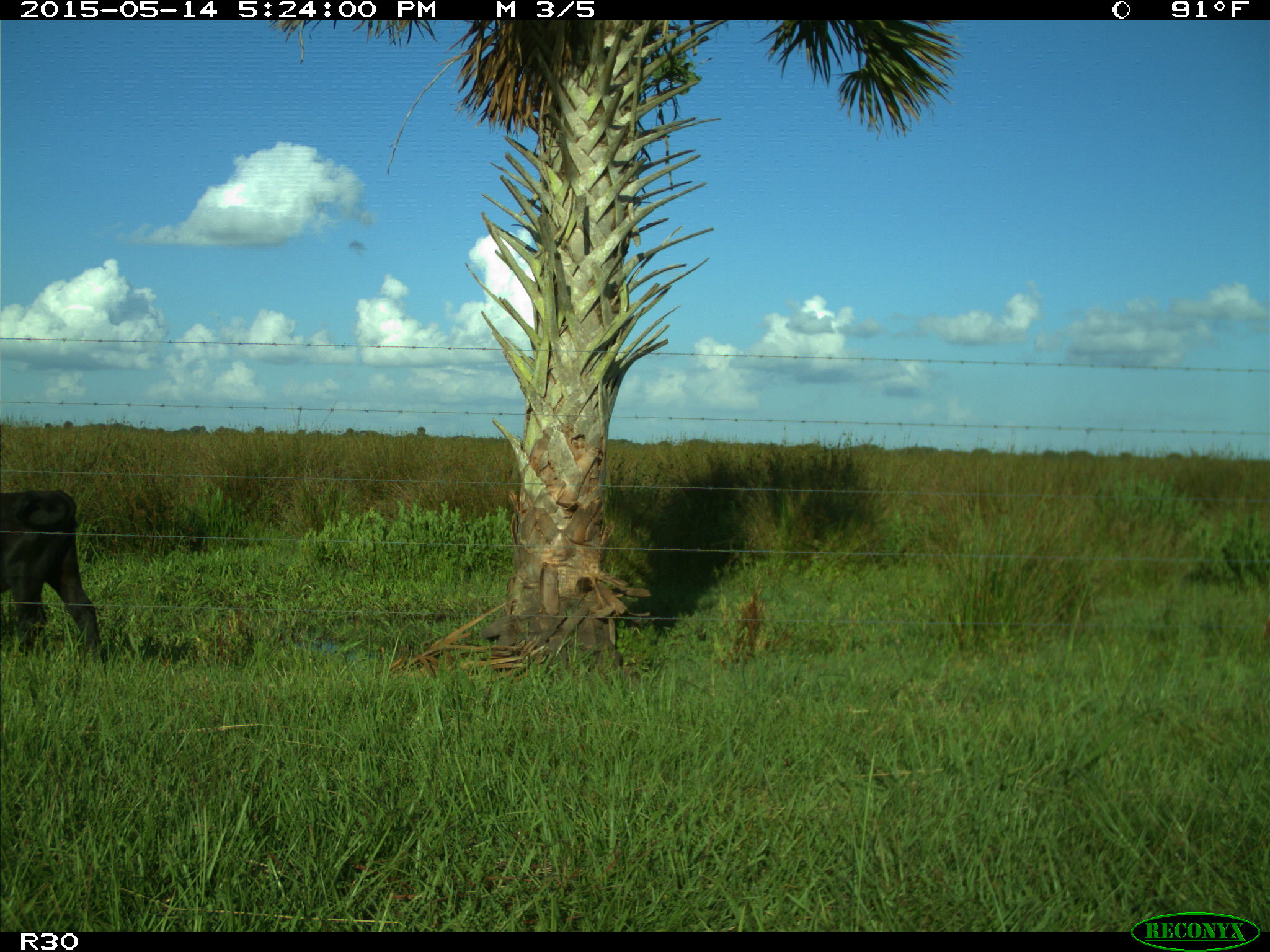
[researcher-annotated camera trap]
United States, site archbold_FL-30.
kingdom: Animalia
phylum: Chordata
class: Mammalia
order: Artiodactyla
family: Bovidae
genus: Bos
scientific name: Bos taurus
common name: domestic cow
Bos taurus (domestic cow).